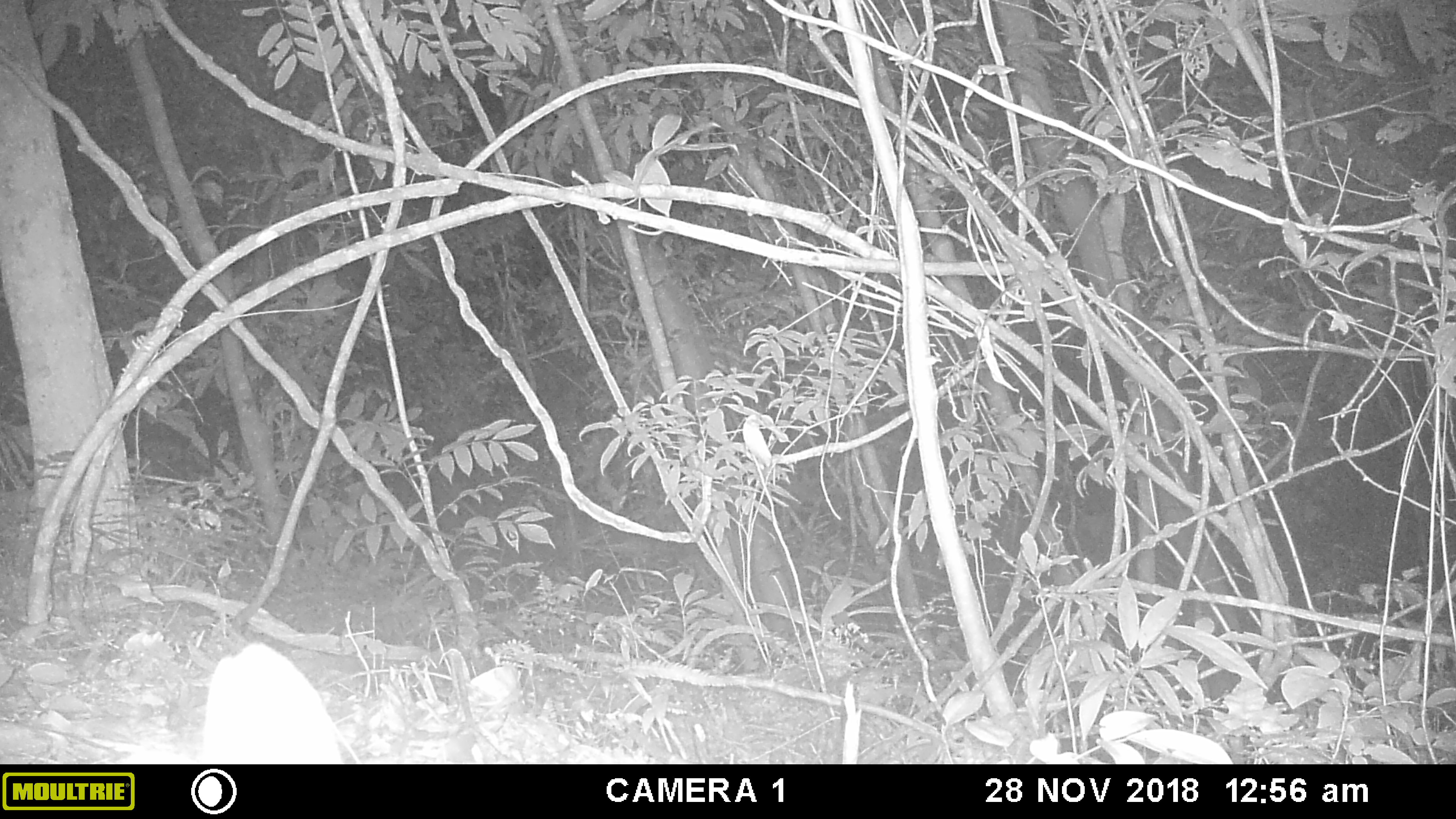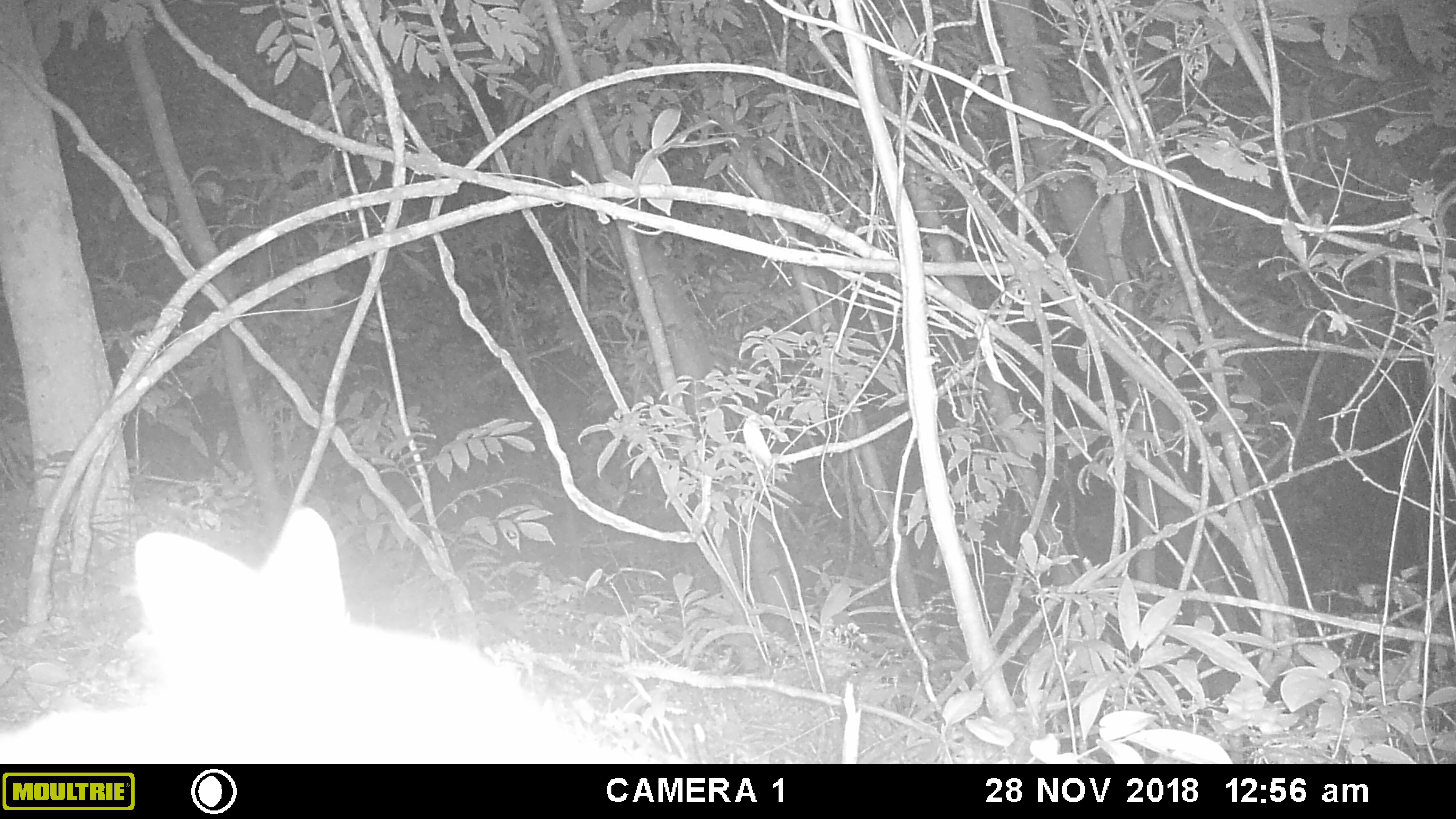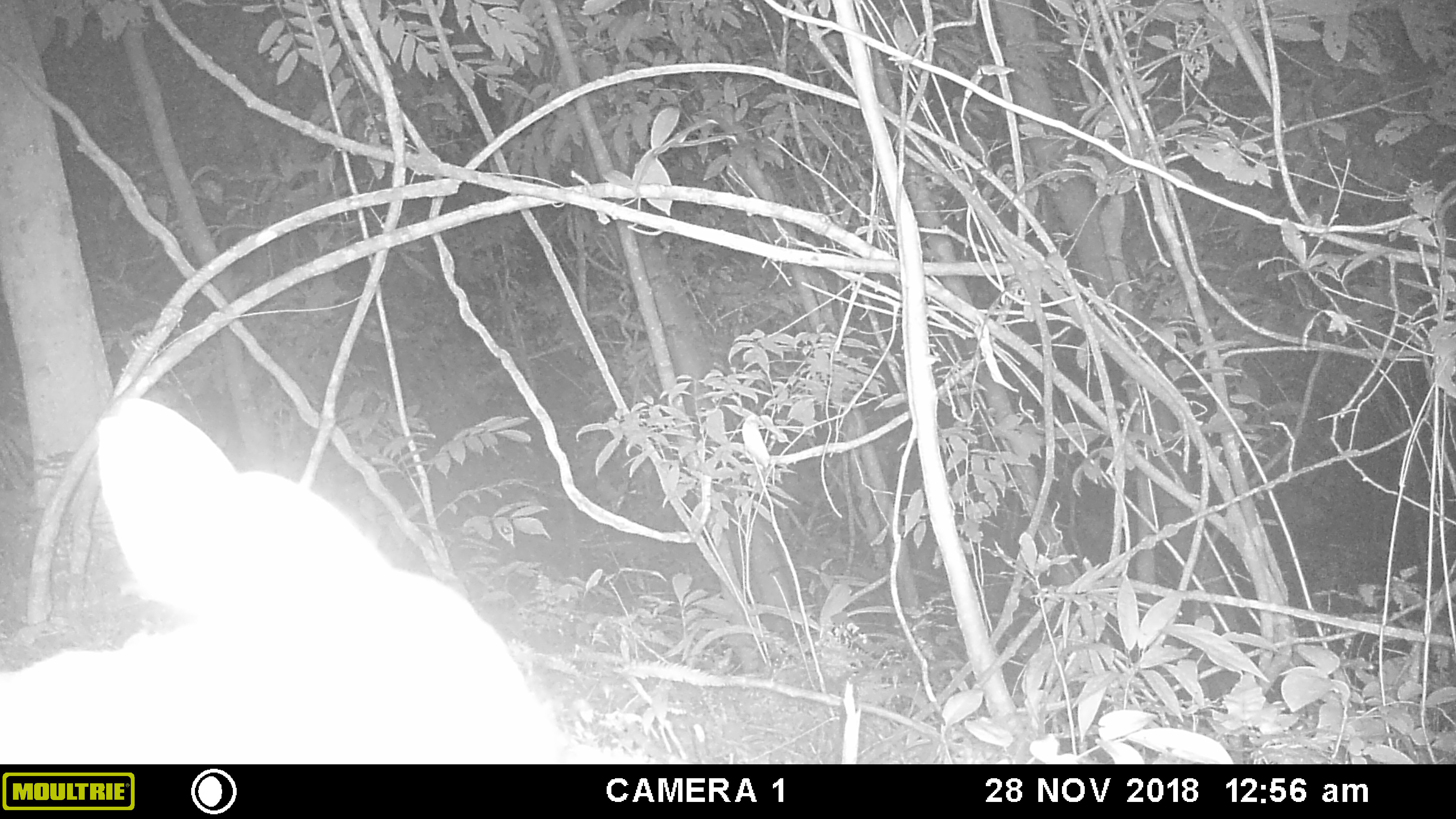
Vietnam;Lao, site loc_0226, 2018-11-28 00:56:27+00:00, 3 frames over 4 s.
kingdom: Animalia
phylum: Chordata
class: Mammalia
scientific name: Mammalia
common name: mammal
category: unidentified mammal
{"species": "unidentified mammal (mammal) (Mammalia)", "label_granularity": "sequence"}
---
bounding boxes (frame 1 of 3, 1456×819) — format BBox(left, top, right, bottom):
unidentified mammal: BBox(200, 642, 343, 764)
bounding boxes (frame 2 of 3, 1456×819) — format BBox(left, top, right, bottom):
unidentified mammal: BBox(134, 506, 652, 764)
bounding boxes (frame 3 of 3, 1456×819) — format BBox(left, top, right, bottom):
unidentified mammal: BBox(0, 395, 564, 763)